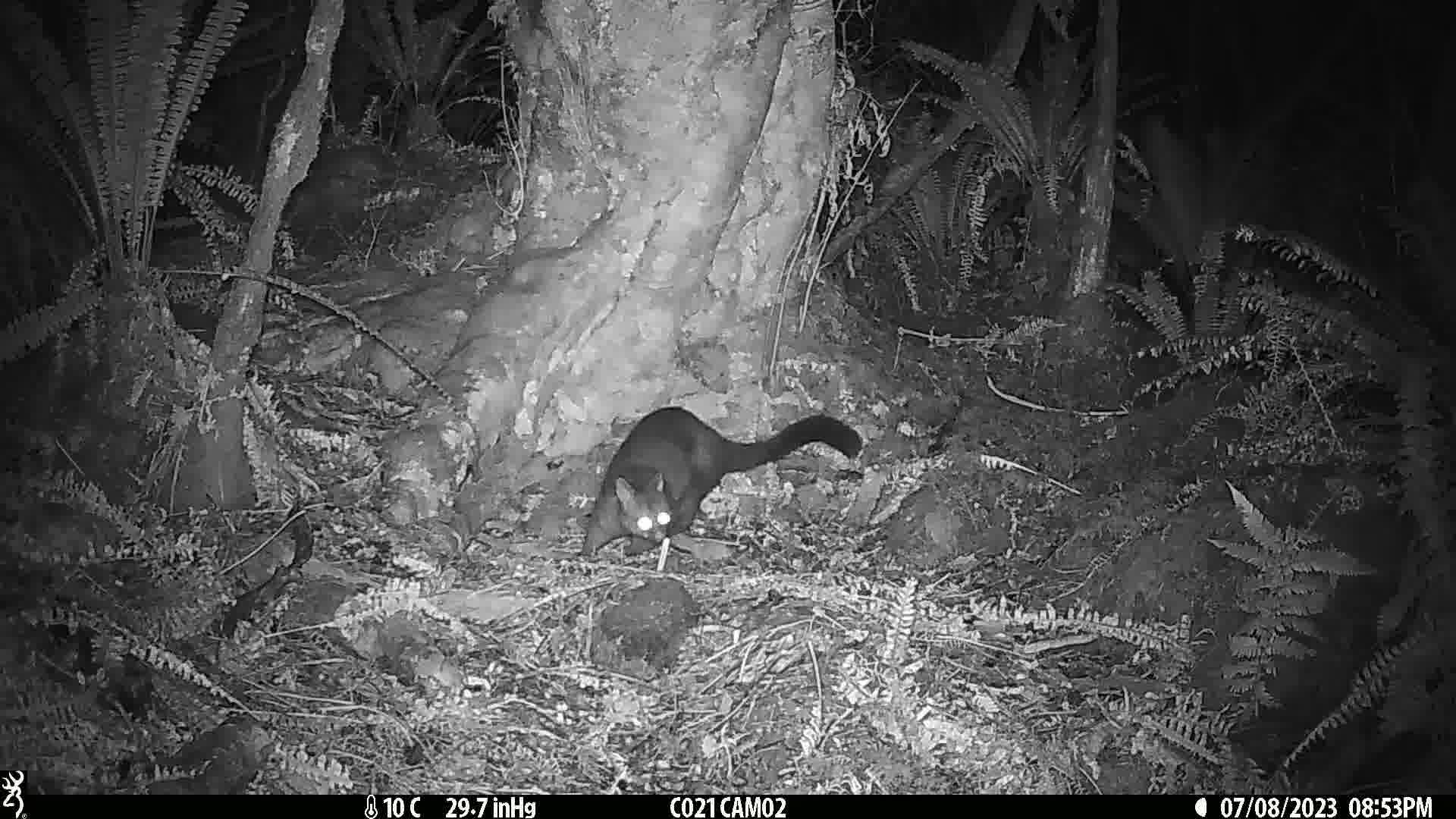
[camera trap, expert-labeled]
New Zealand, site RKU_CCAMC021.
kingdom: Animalia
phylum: Chordata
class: Mammalia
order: Diprotodontia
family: Phalangeridae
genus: Trichosurus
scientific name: Trichosurus vulpecula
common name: common brushtail possum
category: possum